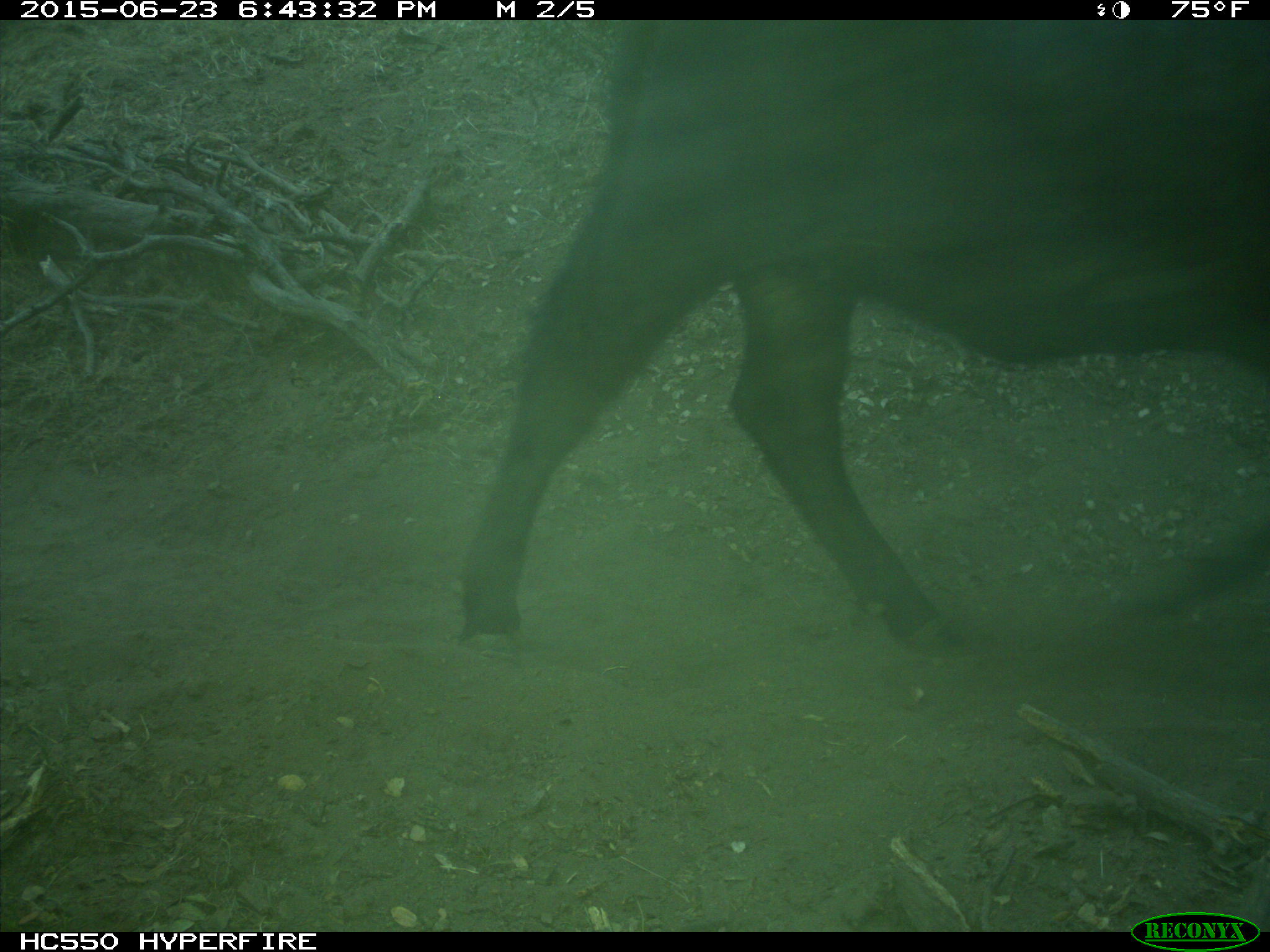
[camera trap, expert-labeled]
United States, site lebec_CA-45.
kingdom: Animalia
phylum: Chordata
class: Mammalia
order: Artiodactyla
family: Bovidae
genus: Bos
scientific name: Bos taurus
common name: domestic cow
Bos taurus (domestic cow).